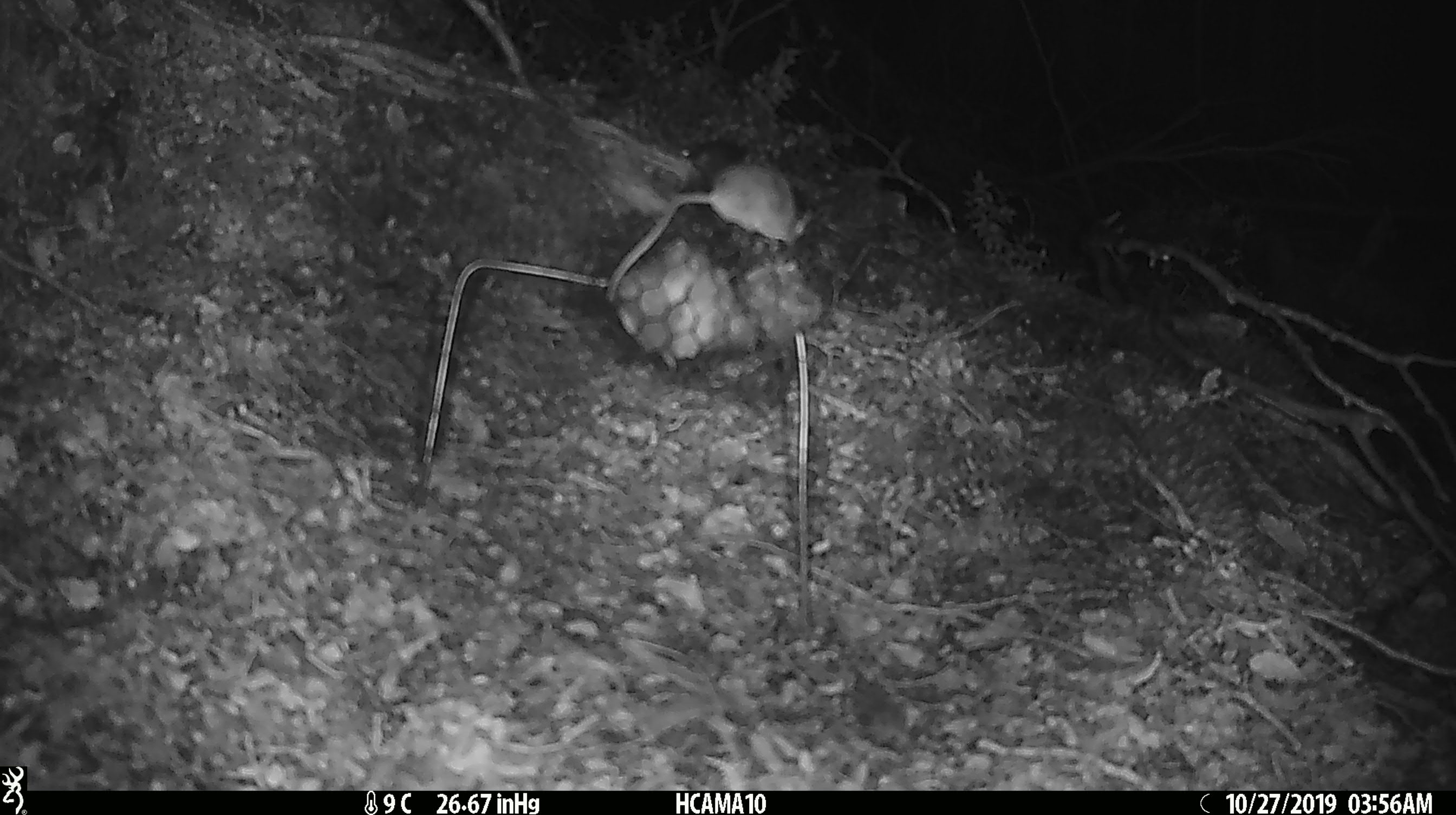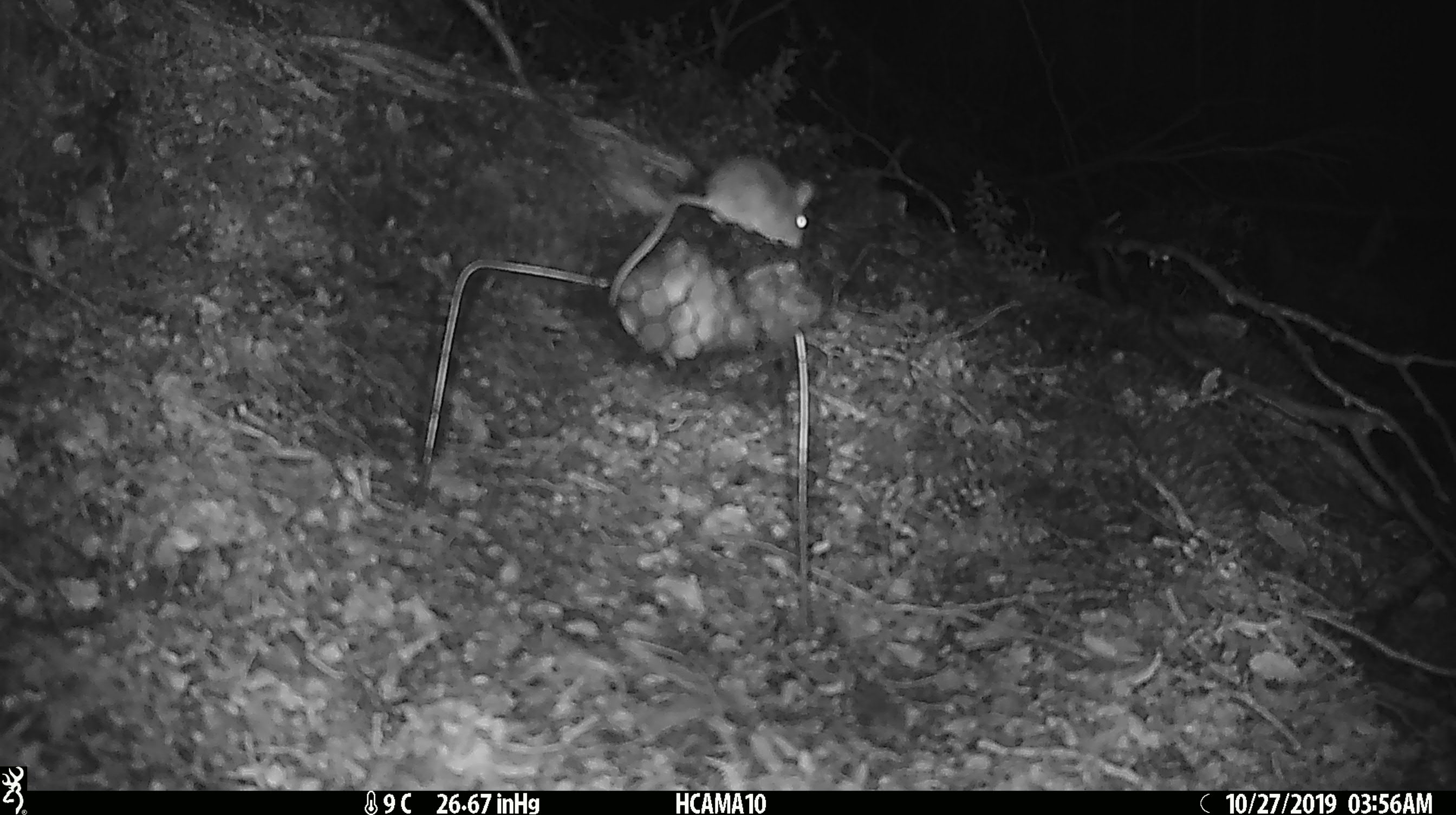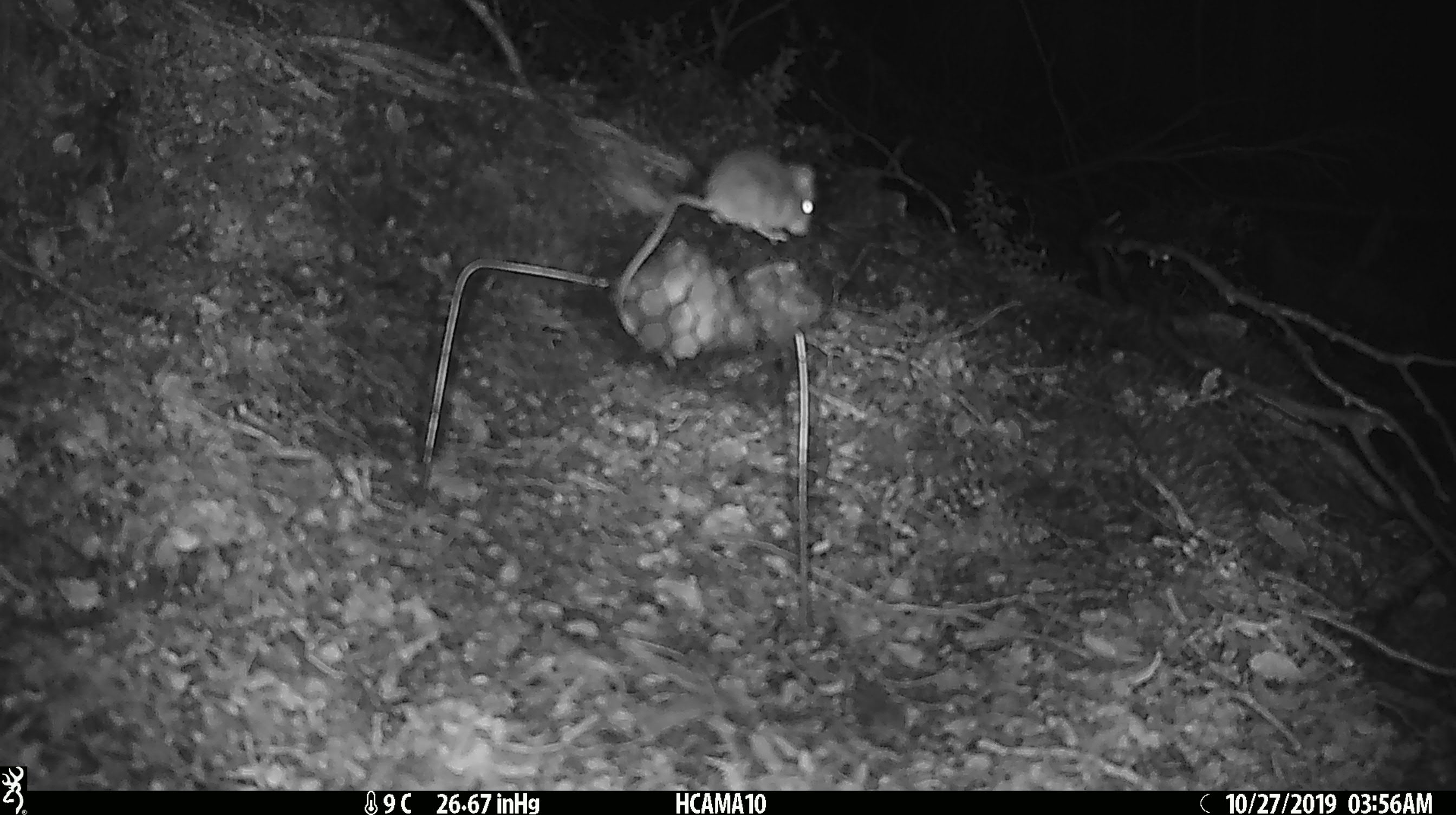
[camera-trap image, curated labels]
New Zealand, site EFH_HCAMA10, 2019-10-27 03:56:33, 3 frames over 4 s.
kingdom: Animalia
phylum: Chordata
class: Mammalia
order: Rodentia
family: Muridae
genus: Mus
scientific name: Mus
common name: mouse